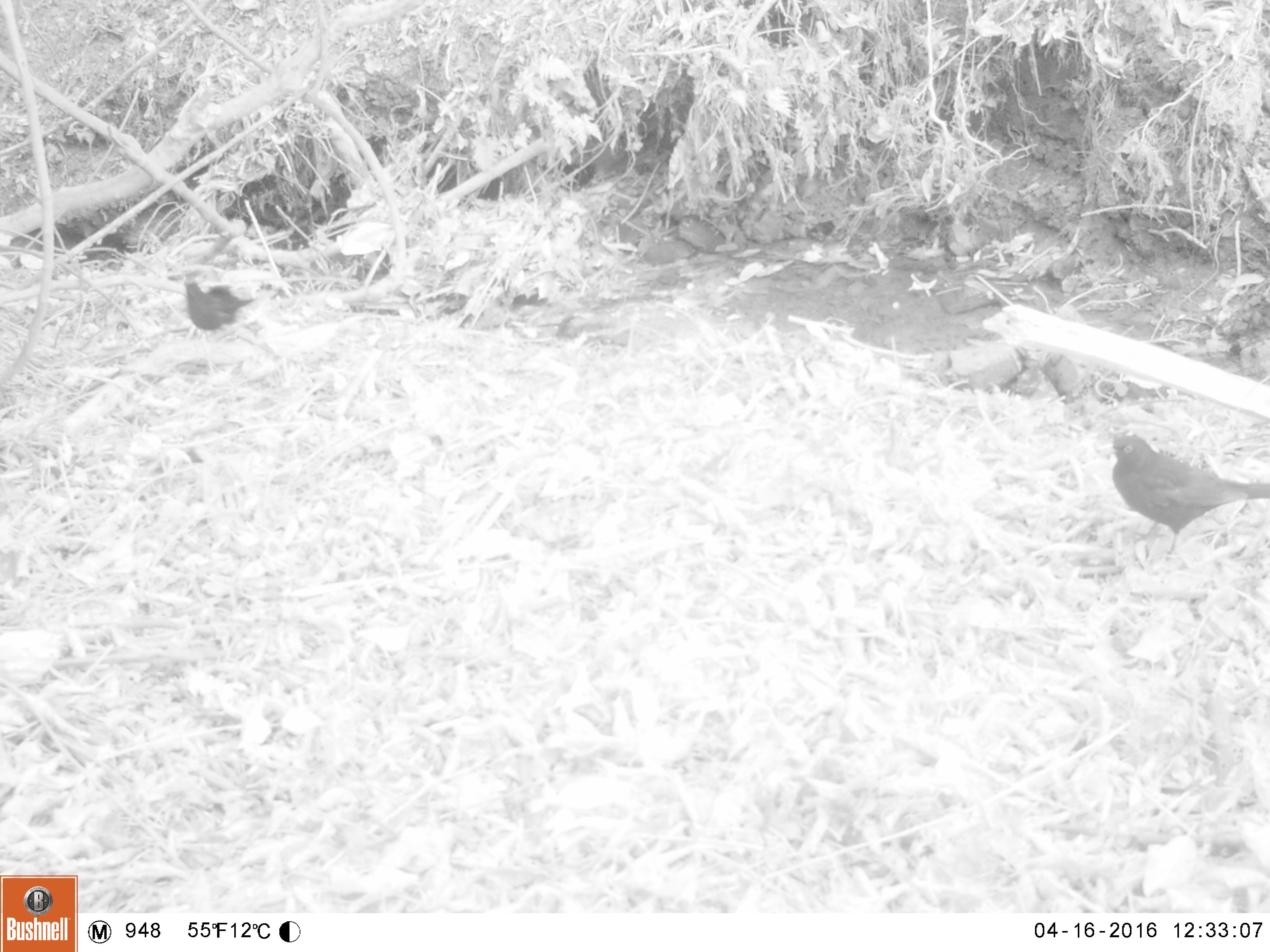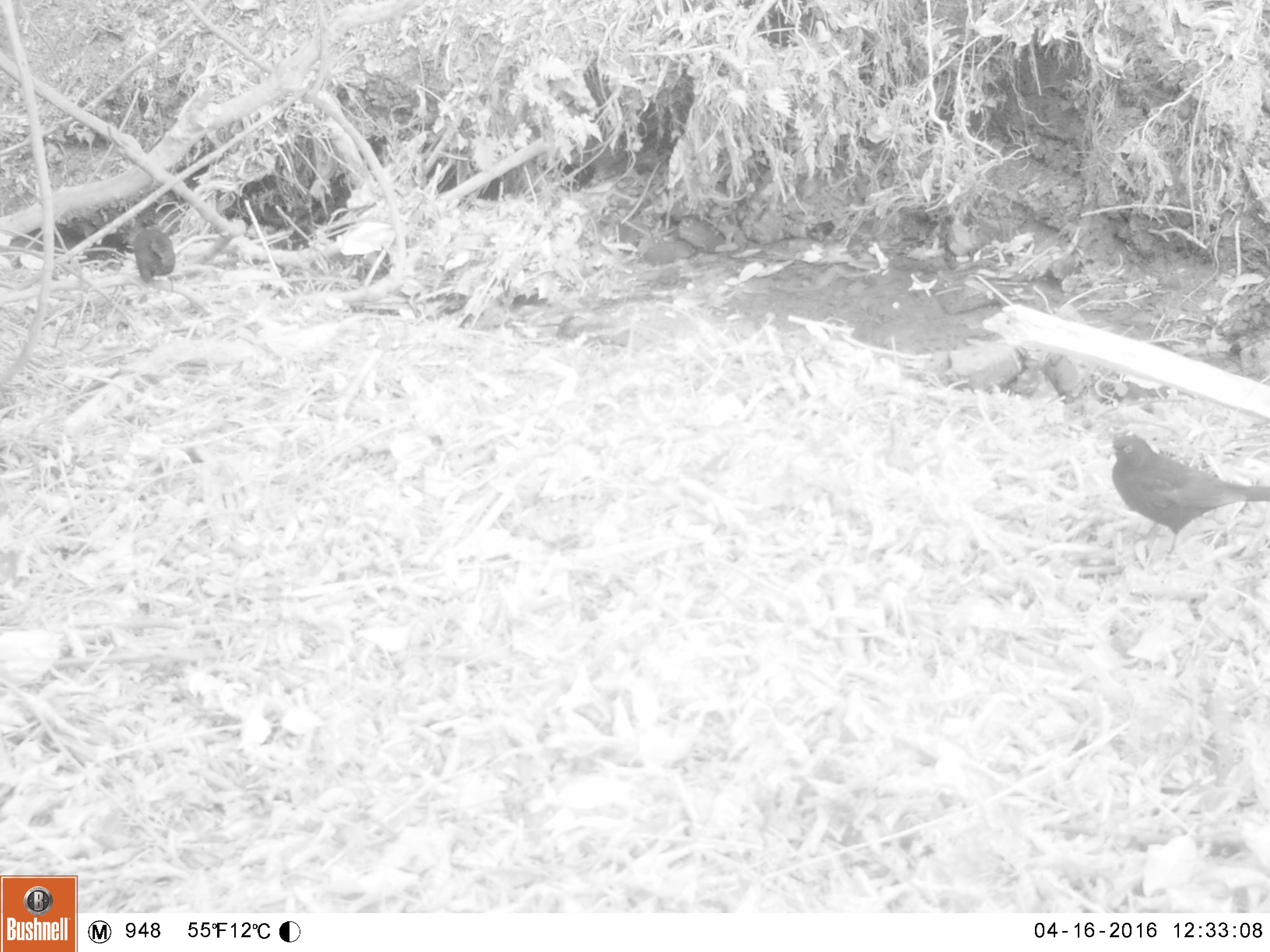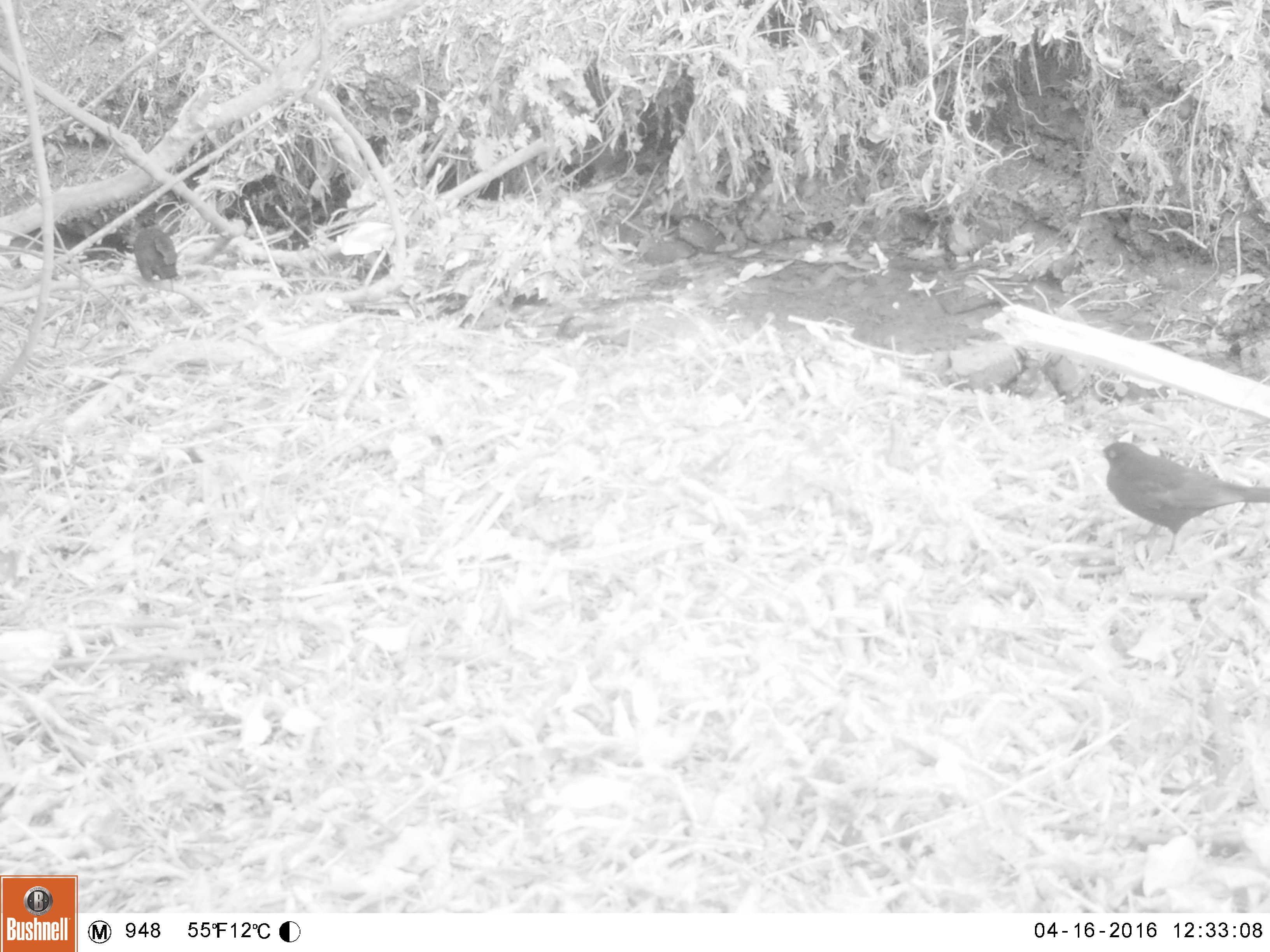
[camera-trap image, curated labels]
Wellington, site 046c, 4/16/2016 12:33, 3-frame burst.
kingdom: Animalia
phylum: Chordata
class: Aves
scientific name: Aves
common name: bird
Bird (Aves).